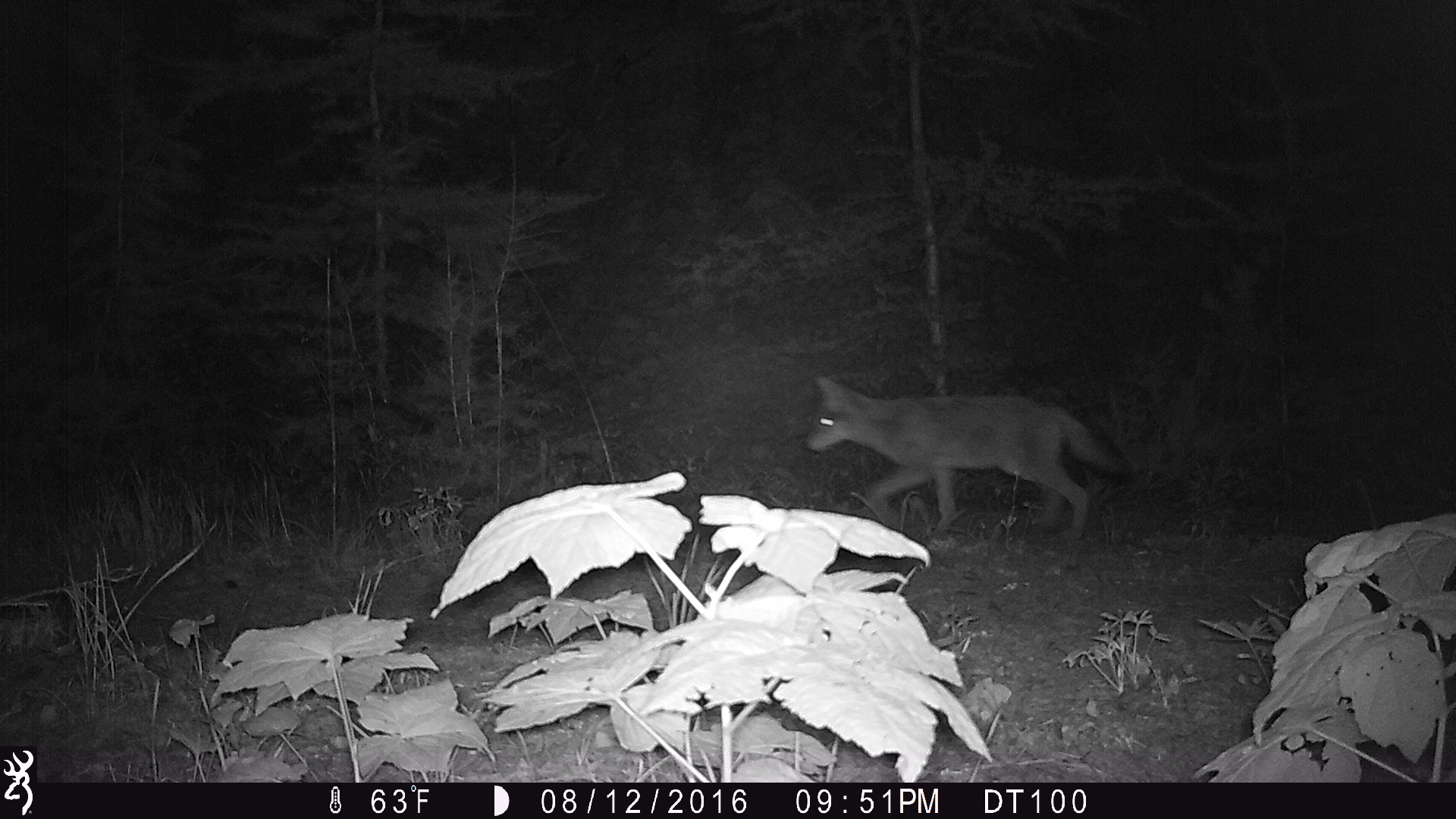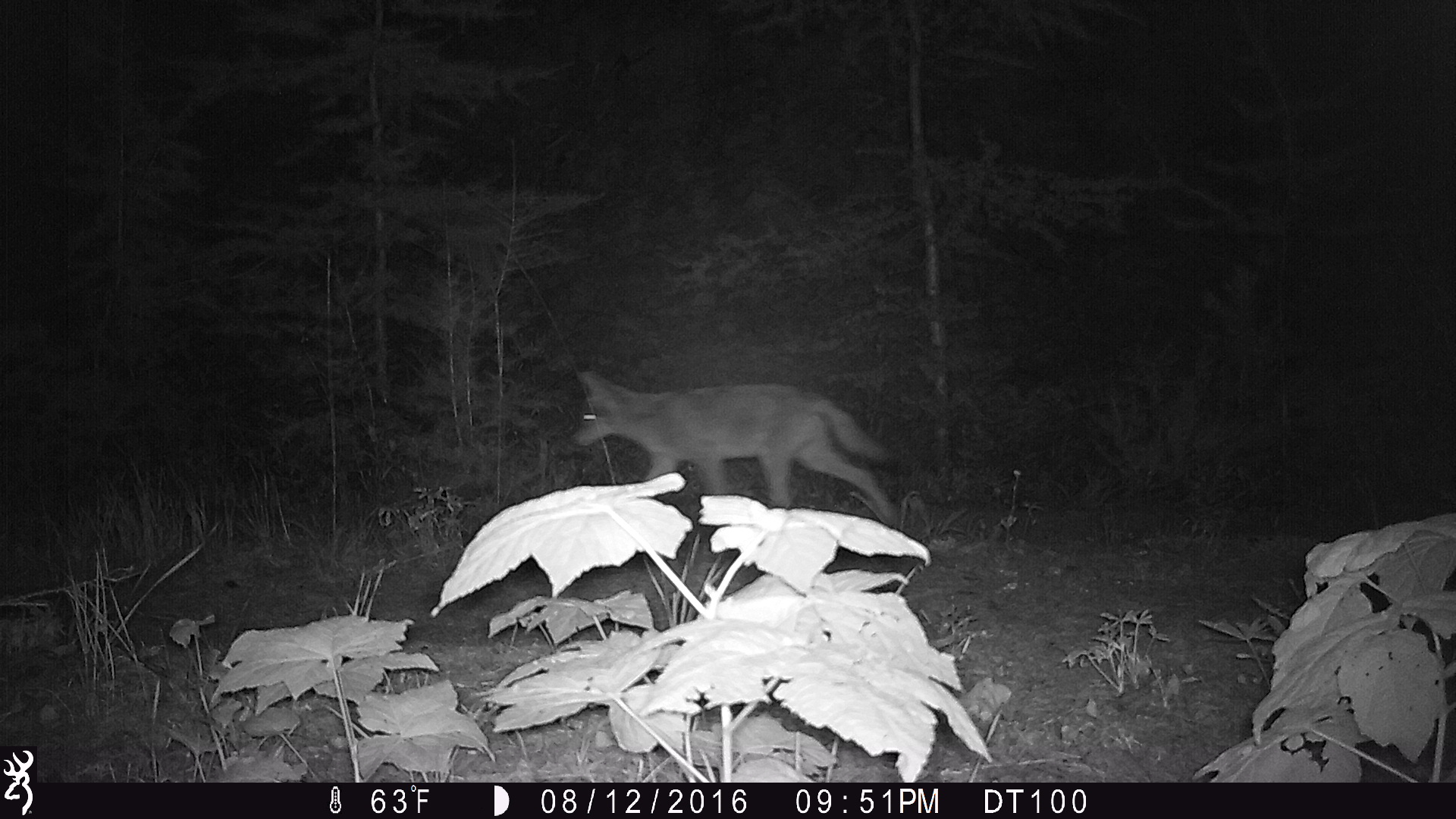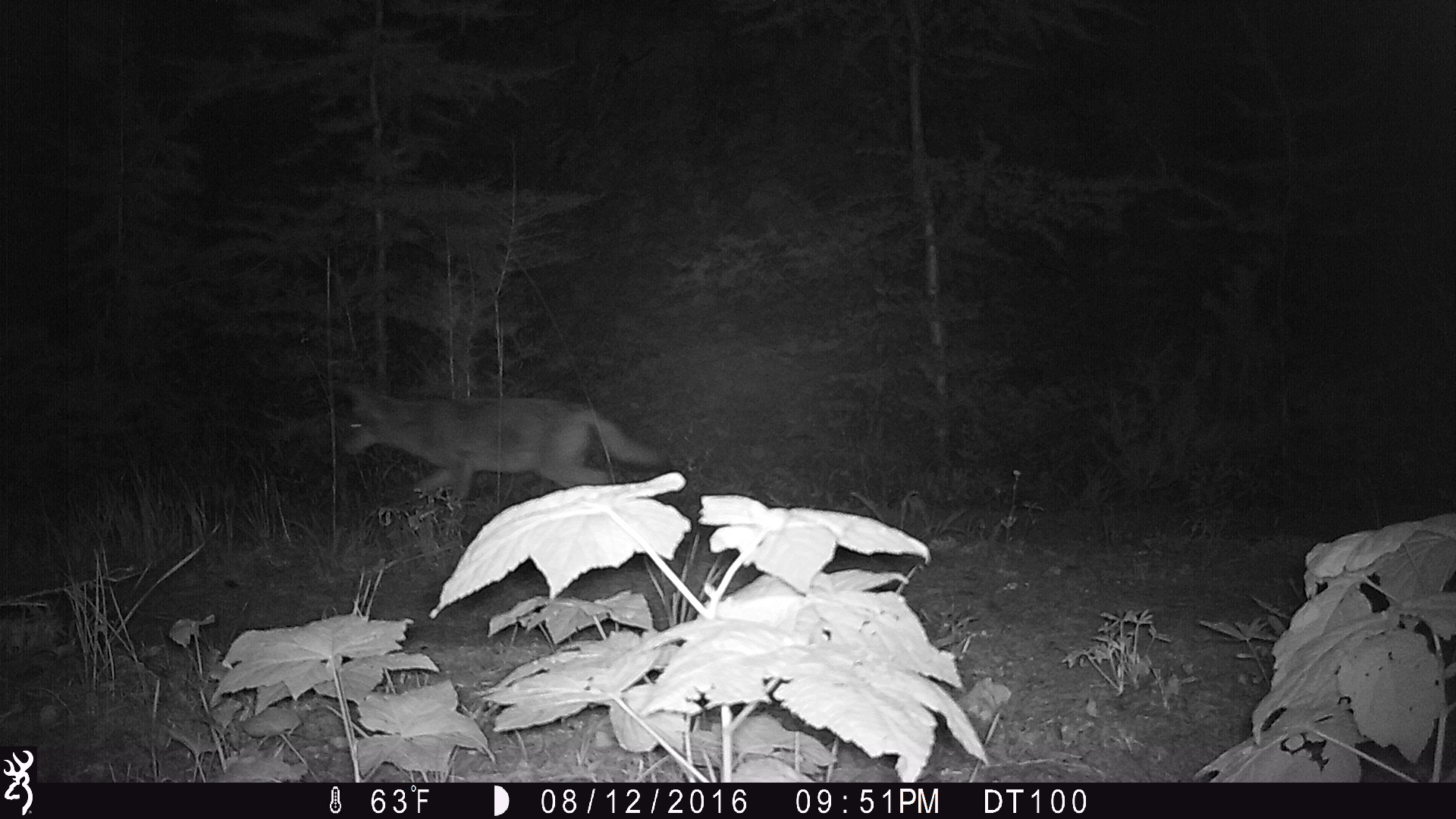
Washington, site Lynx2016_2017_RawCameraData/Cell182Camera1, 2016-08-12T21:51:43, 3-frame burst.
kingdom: Animalia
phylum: Chordata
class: Mammalia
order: Carnivora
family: Canidae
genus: Canis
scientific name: Canis latrans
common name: coyote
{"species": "Canis latrans (coyote)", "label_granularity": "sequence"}